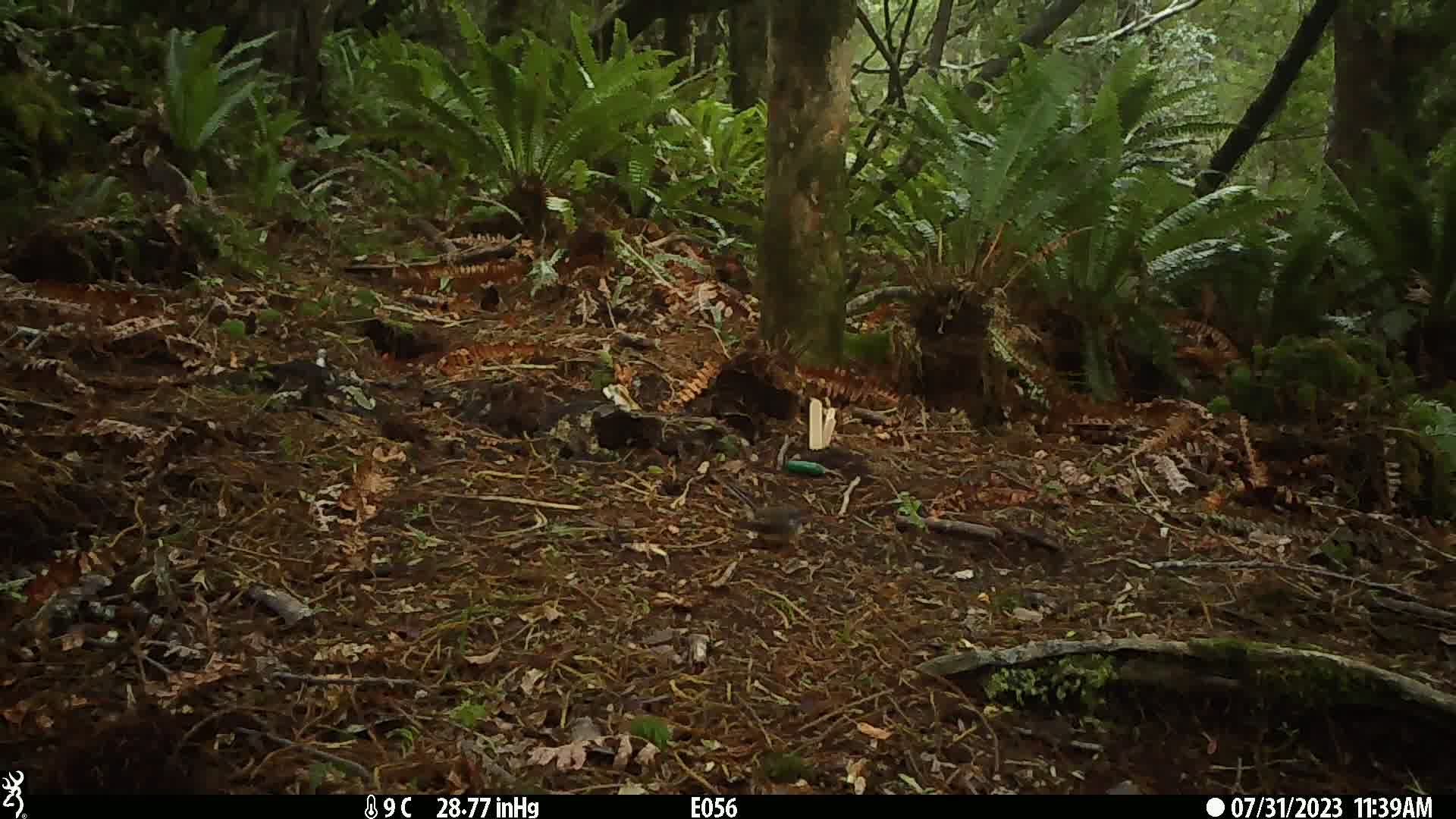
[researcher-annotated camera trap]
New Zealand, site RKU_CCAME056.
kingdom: Animalia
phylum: Chordata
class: Aves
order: Passeriformes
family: Rhipiduridae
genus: Rhipidura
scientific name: Rhipidura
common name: fantails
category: fantail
Fantail (fantails) (Rhipidura).